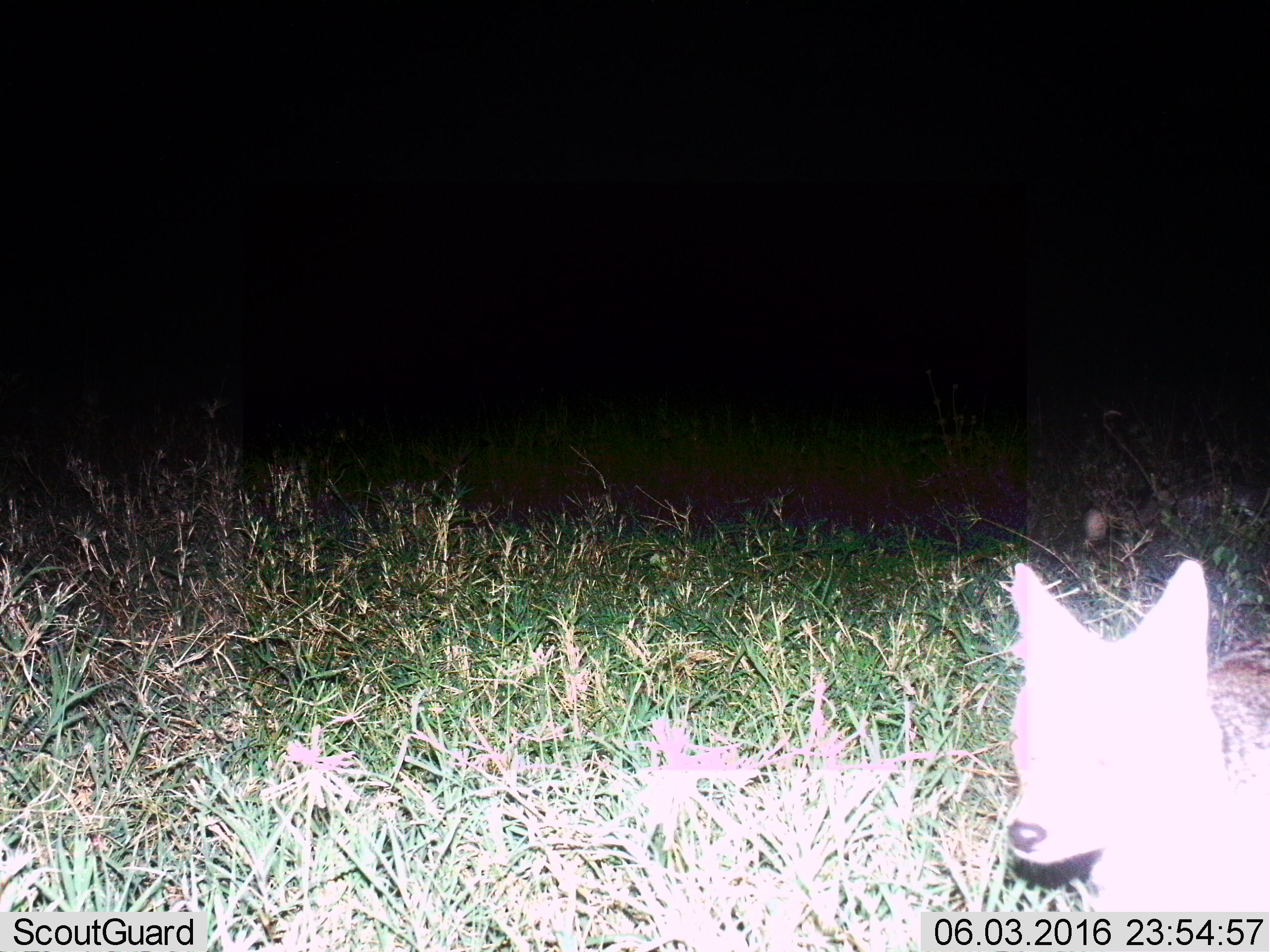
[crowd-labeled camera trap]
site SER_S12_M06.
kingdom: Animalia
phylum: Chordata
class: Mammalia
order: Carnivora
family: Canidae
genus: Lupulella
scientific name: Lupulella mesomelas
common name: black-backed jackal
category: jackalblackbacked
Jackalblackbacked (black-backed jackal) (Lupulella mesomelas), count 1. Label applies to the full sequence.